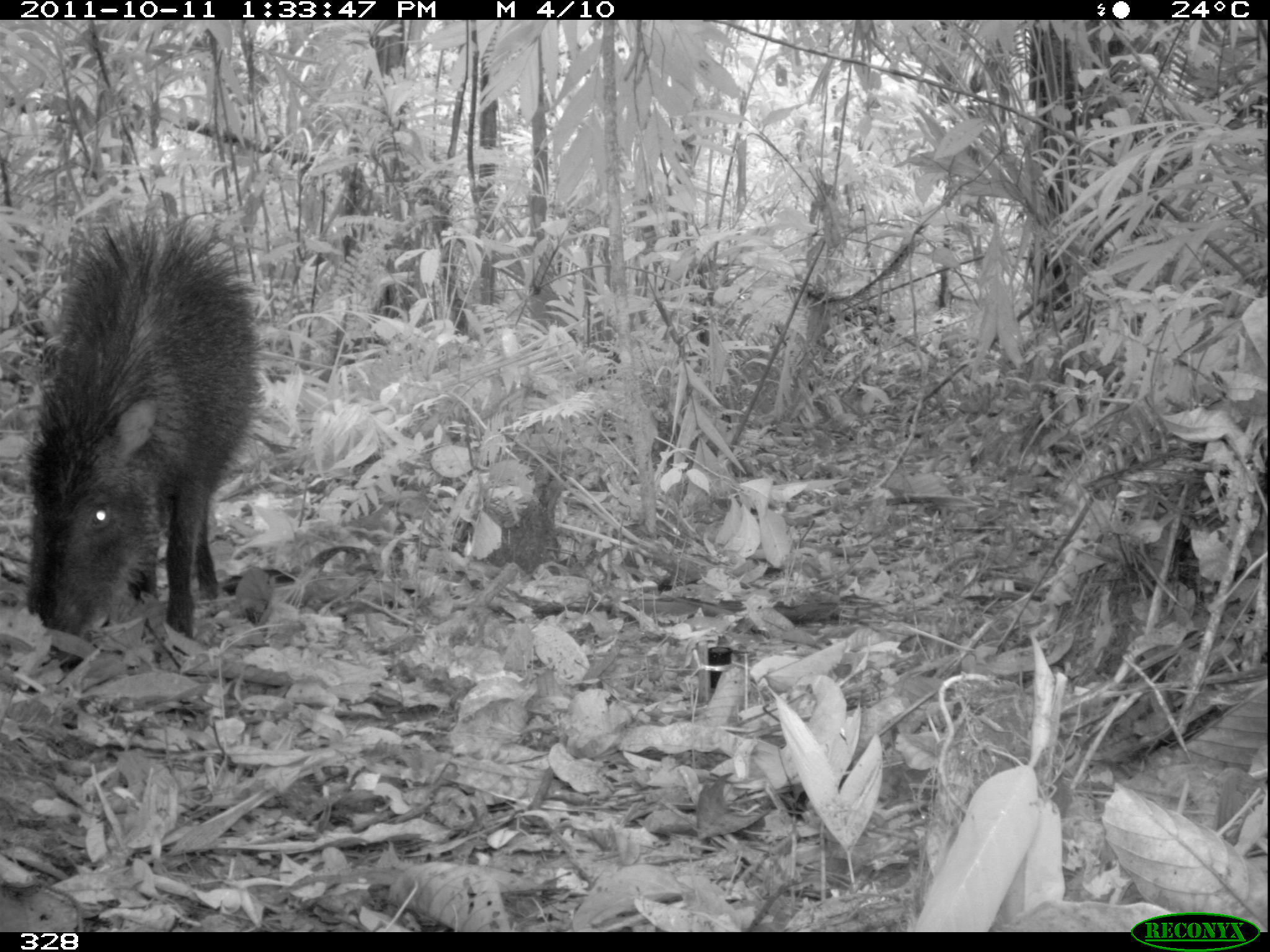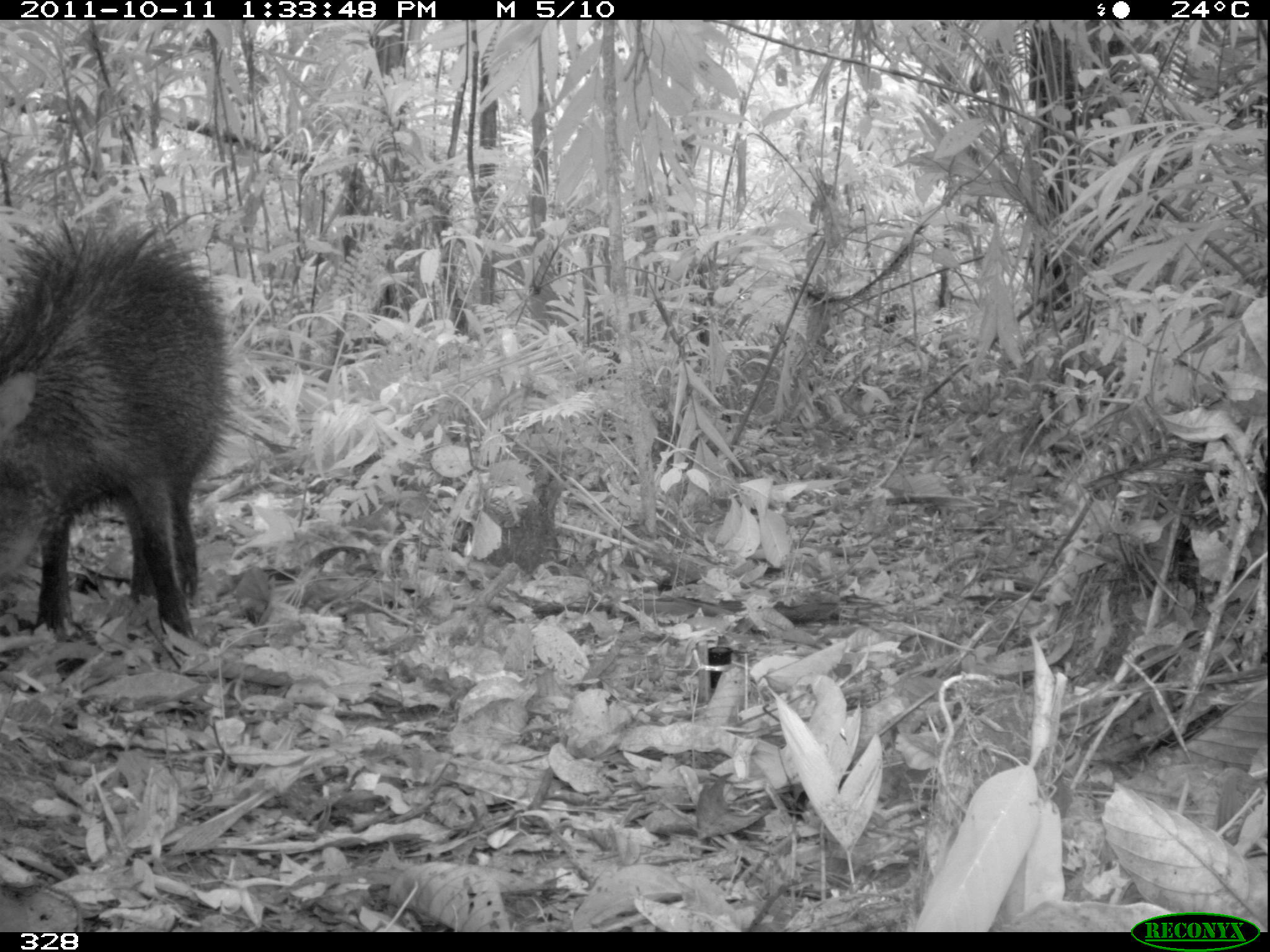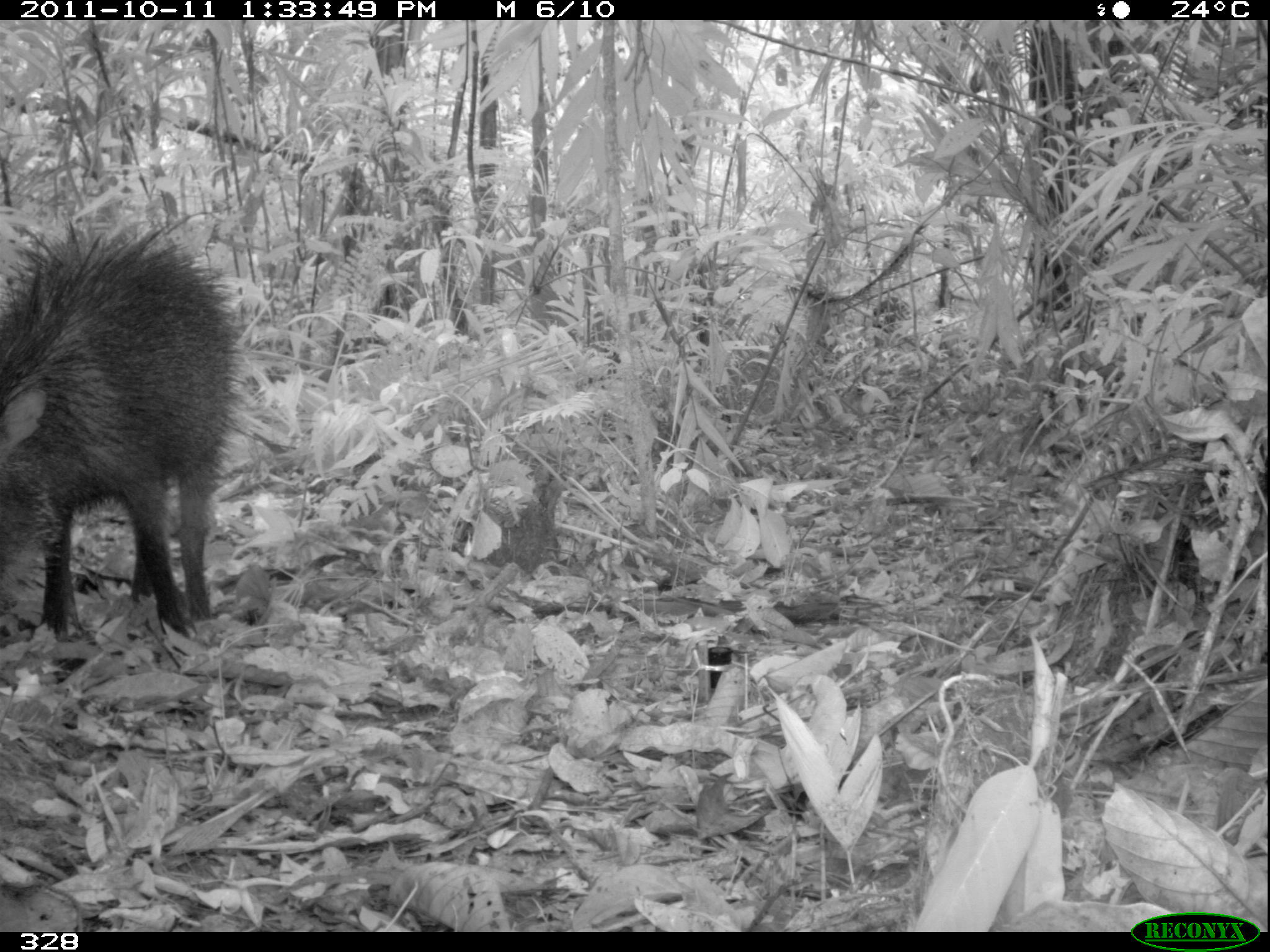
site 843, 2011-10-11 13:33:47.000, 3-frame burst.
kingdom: Animalia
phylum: Chordata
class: Mammalia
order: Artiodactyla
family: Tayassuidae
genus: Tayassu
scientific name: Tayassu pecari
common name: white-lipped peccary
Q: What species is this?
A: Tayassu pecari (white-lipped peccary).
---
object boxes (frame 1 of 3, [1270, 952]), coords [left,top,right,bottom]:
tayassu pecari: [23,205,265,670]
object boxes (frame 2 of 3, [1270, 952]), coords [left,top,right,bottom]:
tayassu pecari: [0,217,237,668]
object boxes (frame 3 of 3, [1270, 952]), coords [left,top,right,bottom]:
tayassu pecari: [0,214,242,674]